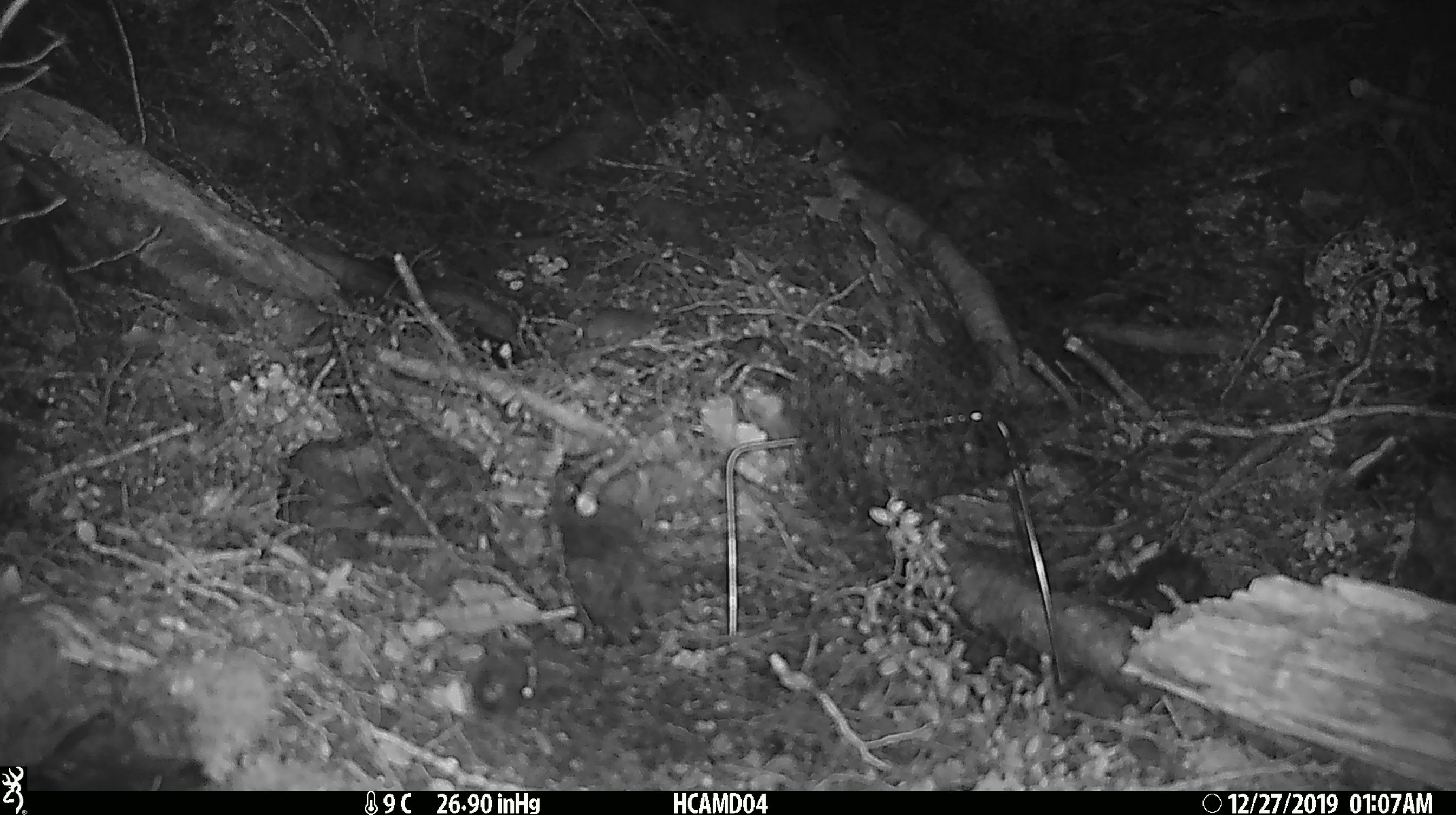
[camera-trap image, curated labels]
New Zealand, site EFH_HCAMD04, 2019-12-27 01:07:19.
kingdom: Animalia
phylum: Chordata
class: Mammalia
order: Rodentia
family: Muridae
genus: Mus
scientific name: Mus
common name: mouse